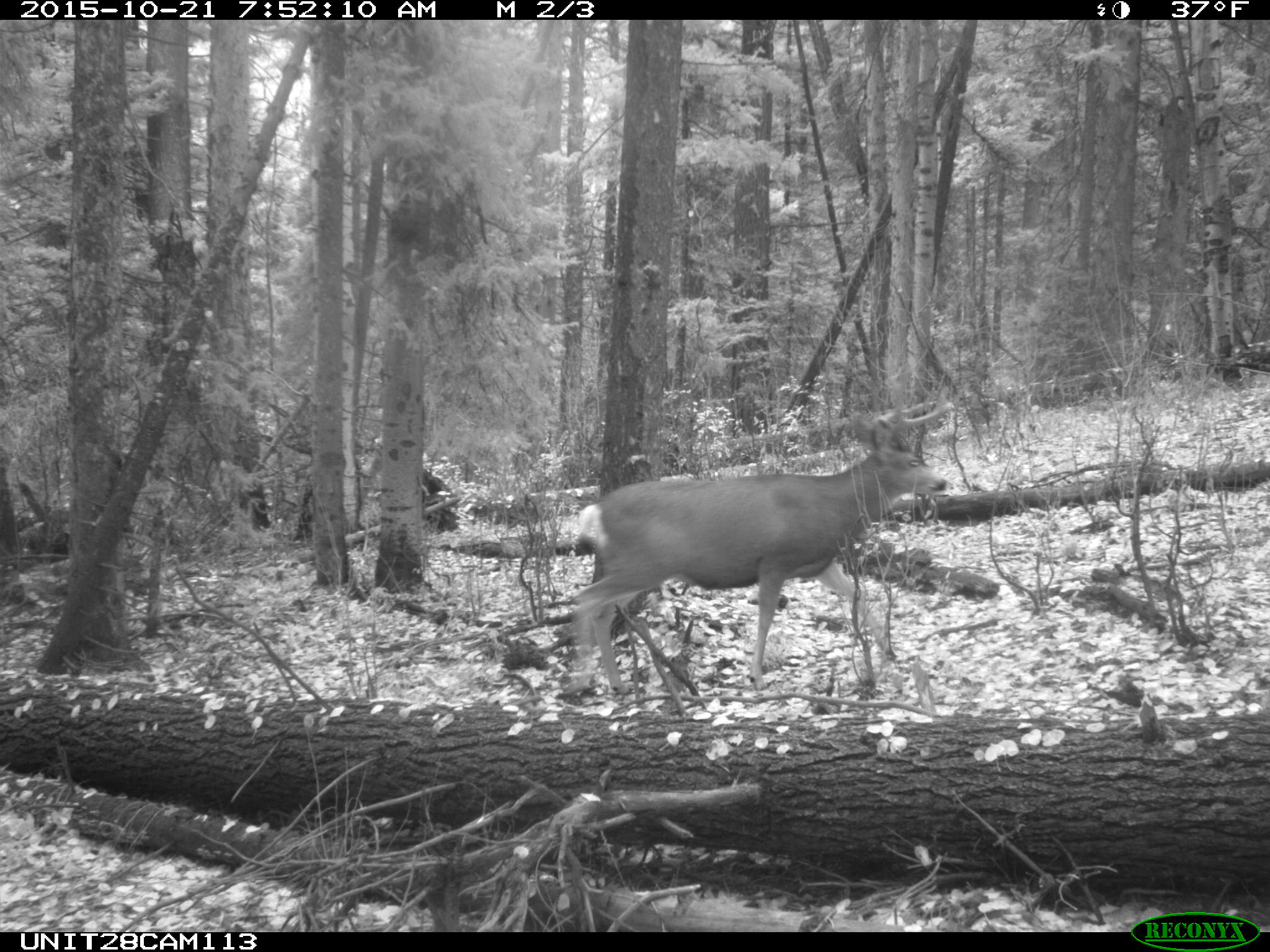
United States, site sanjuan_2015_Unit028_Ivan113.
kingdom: Animalia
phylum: Chordata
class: Mammalia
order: Artiodactyla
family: Cervidae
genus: Odocoileus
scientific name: Odocoileus hemionus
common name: mule deer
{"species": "Odocoileus hemionus (mule deer)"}